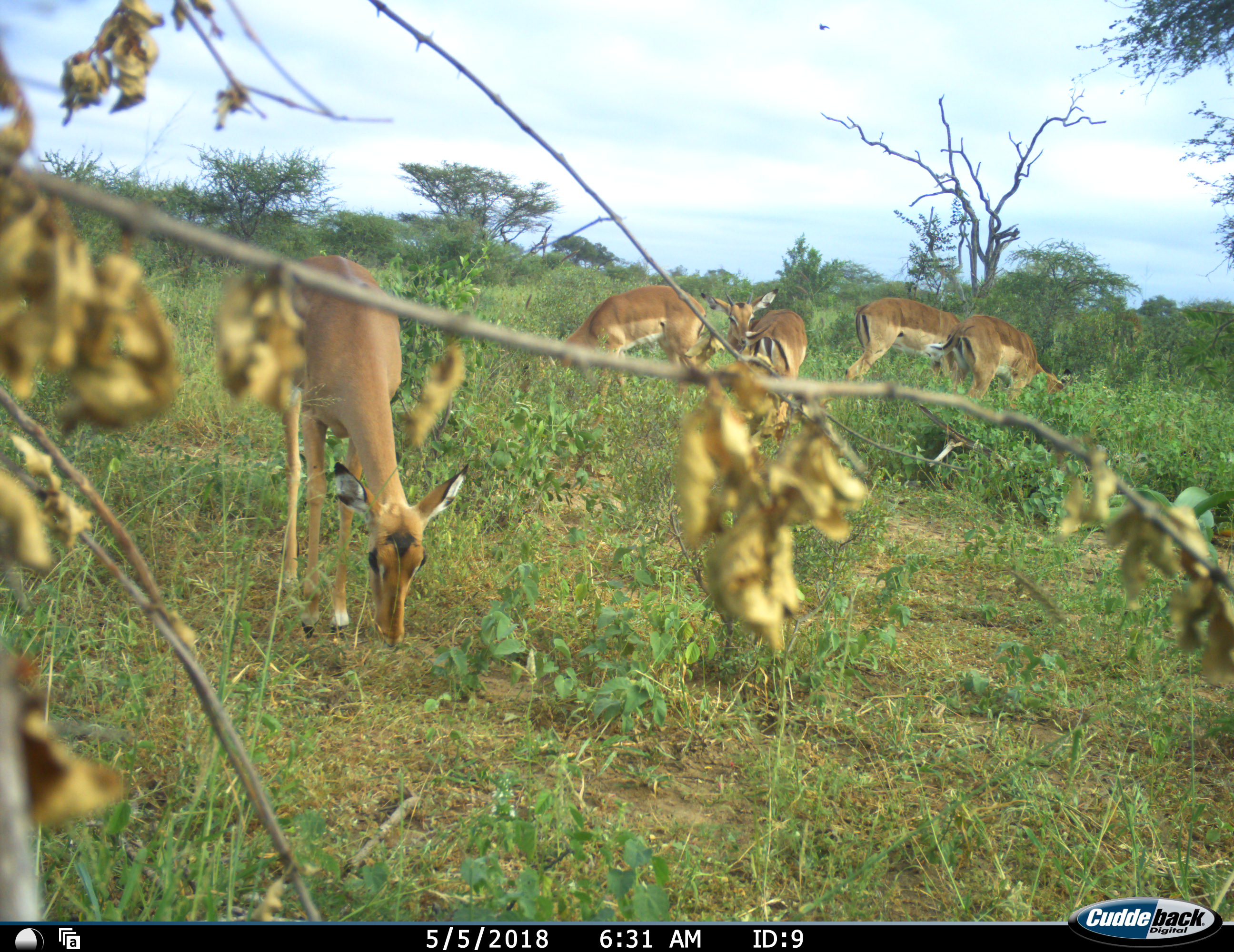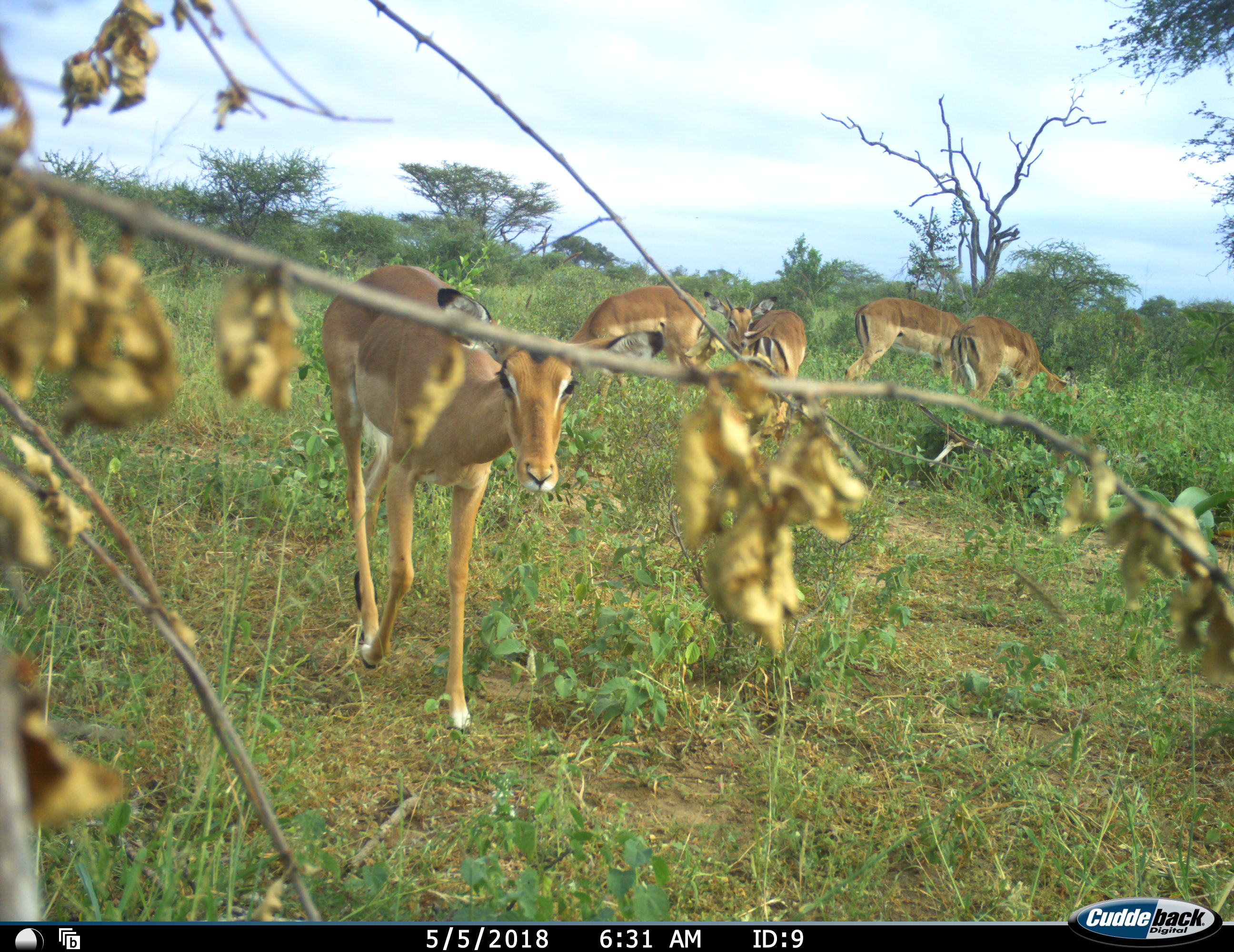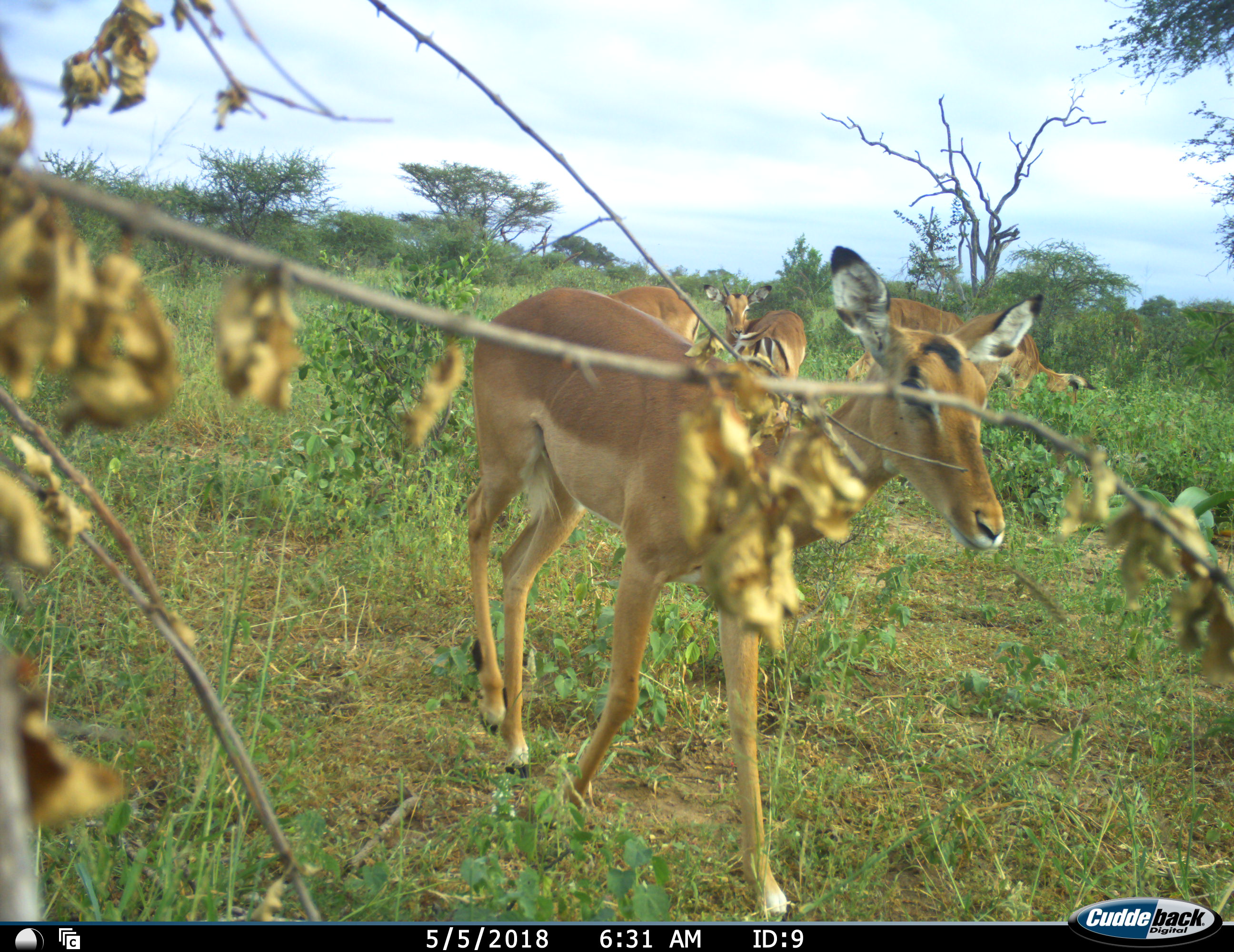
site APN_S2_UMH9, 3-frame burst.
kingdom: Animalia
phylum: Chordata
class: Mammalia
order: Artiodactyla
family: Bovidae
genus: Aepyceros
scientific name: Aepyceros melampus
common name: impala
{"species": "impala (Aepyceros melampus)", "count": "5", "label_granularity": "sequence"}